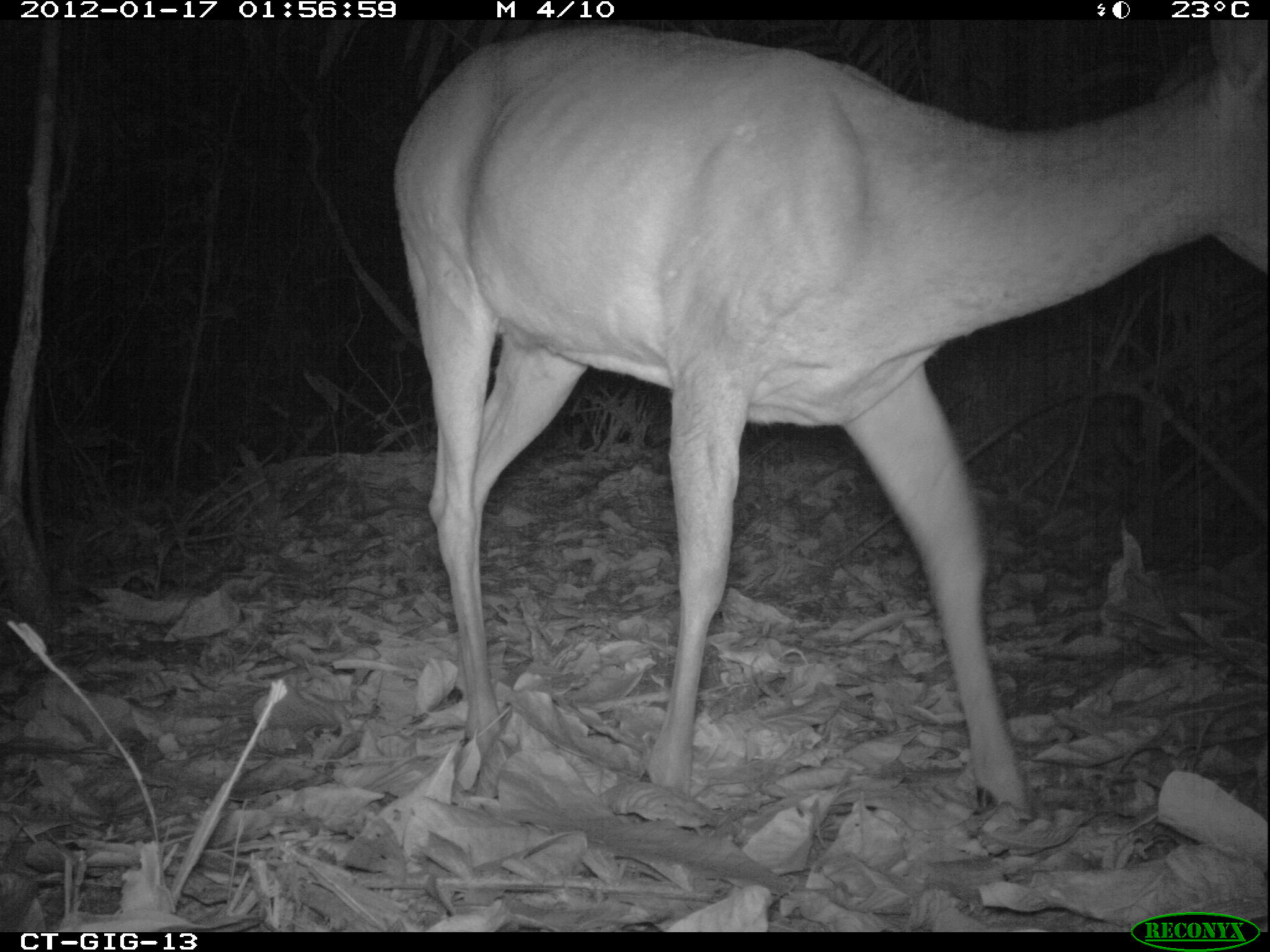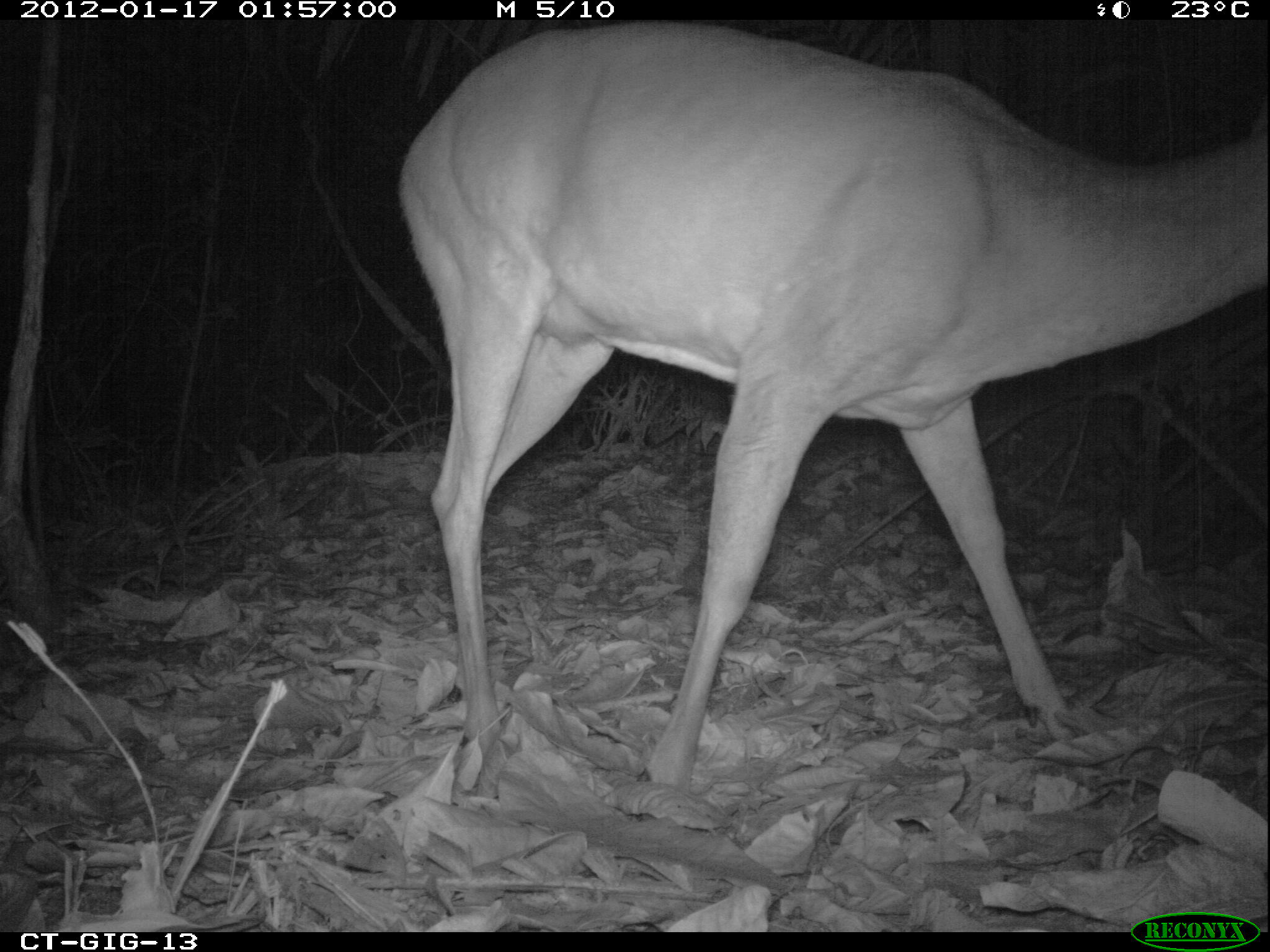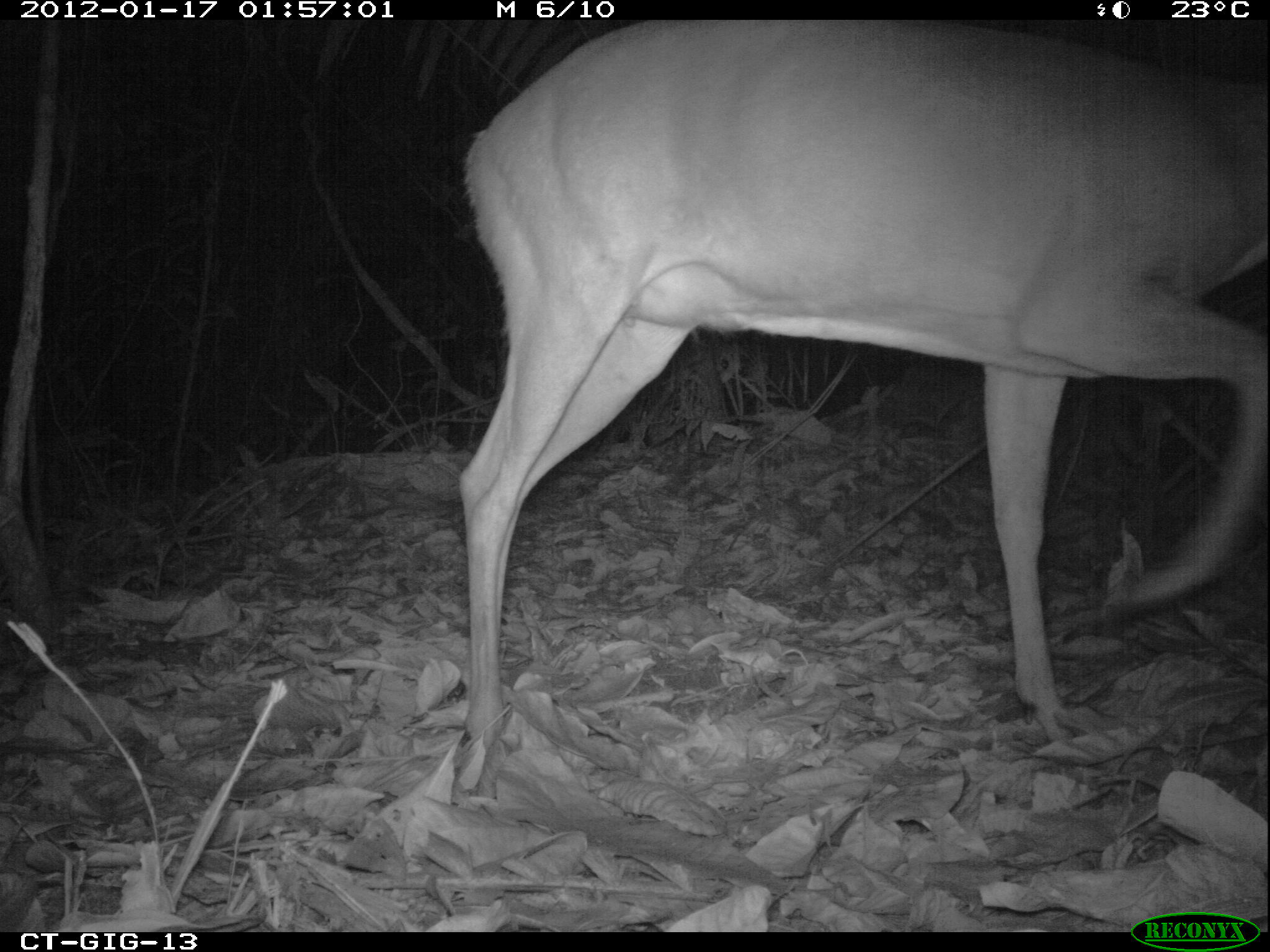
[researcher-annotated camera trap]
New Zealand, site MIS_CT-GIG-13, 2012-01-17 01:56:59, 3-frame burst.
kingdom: Animalia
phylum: Chordata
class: Mammalia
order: Artiodactyla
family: Cervidae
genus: Odocoileus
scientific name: Odocoileus virginianus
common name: white-tailed deer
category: white tailed deer